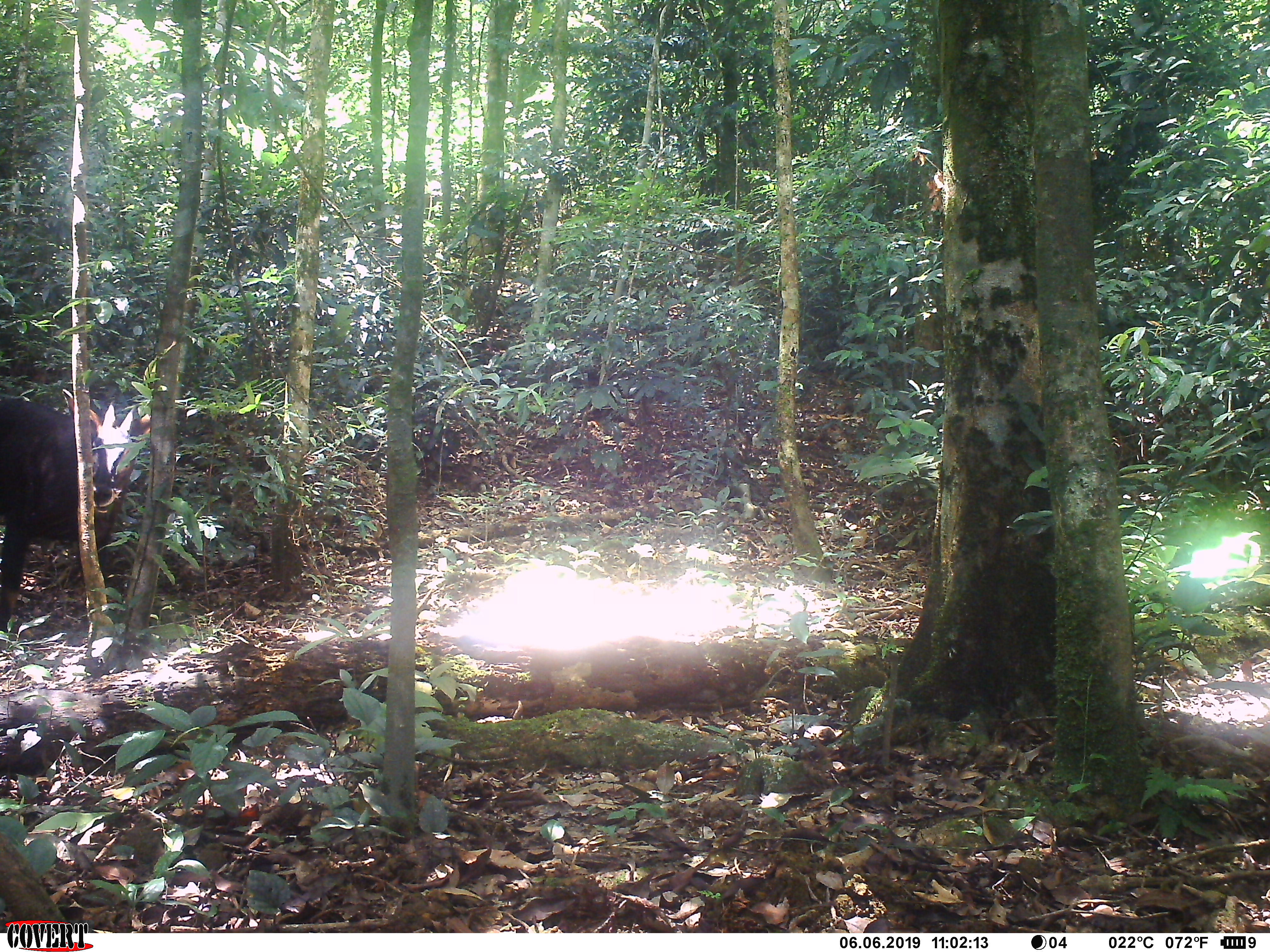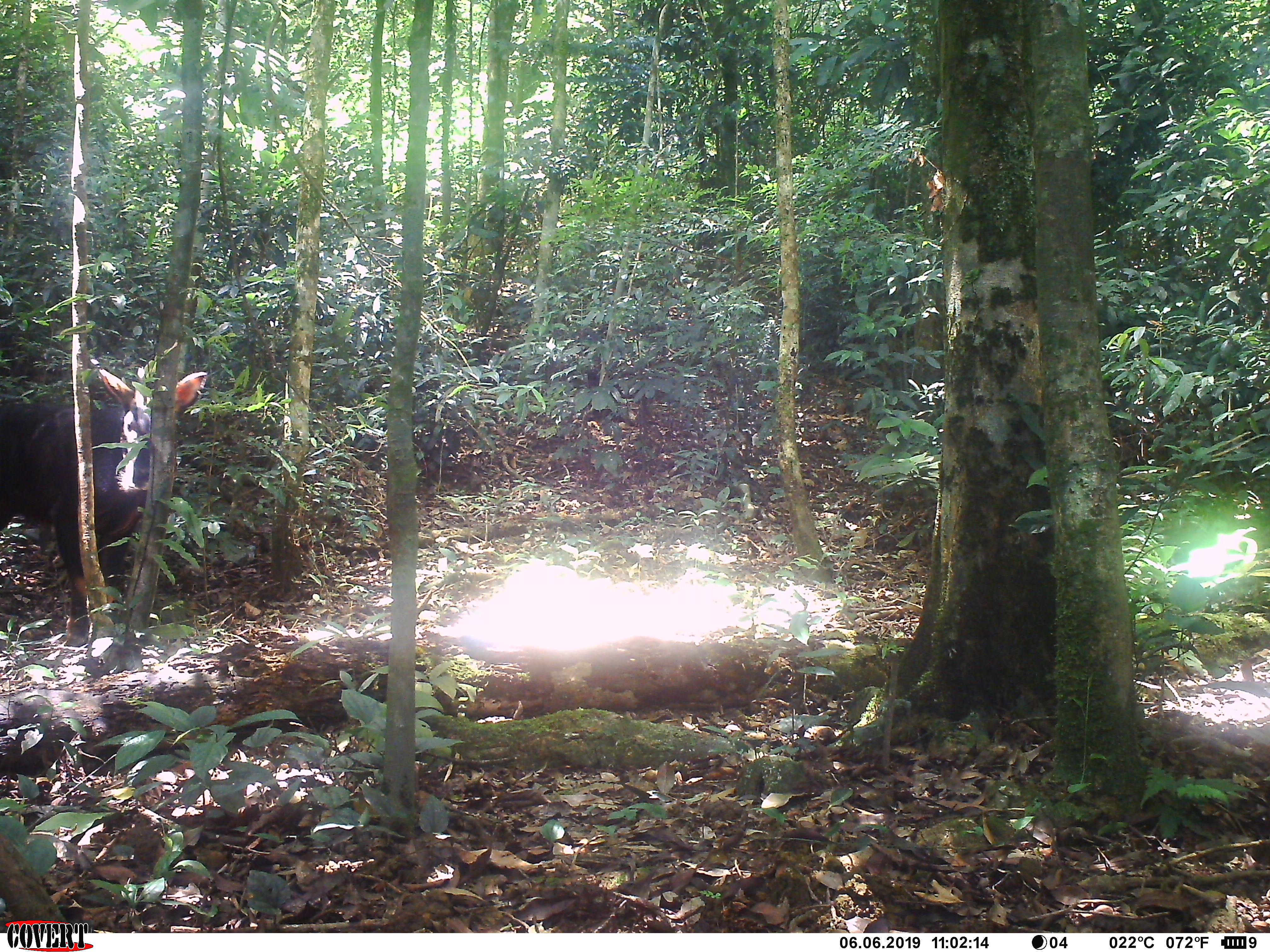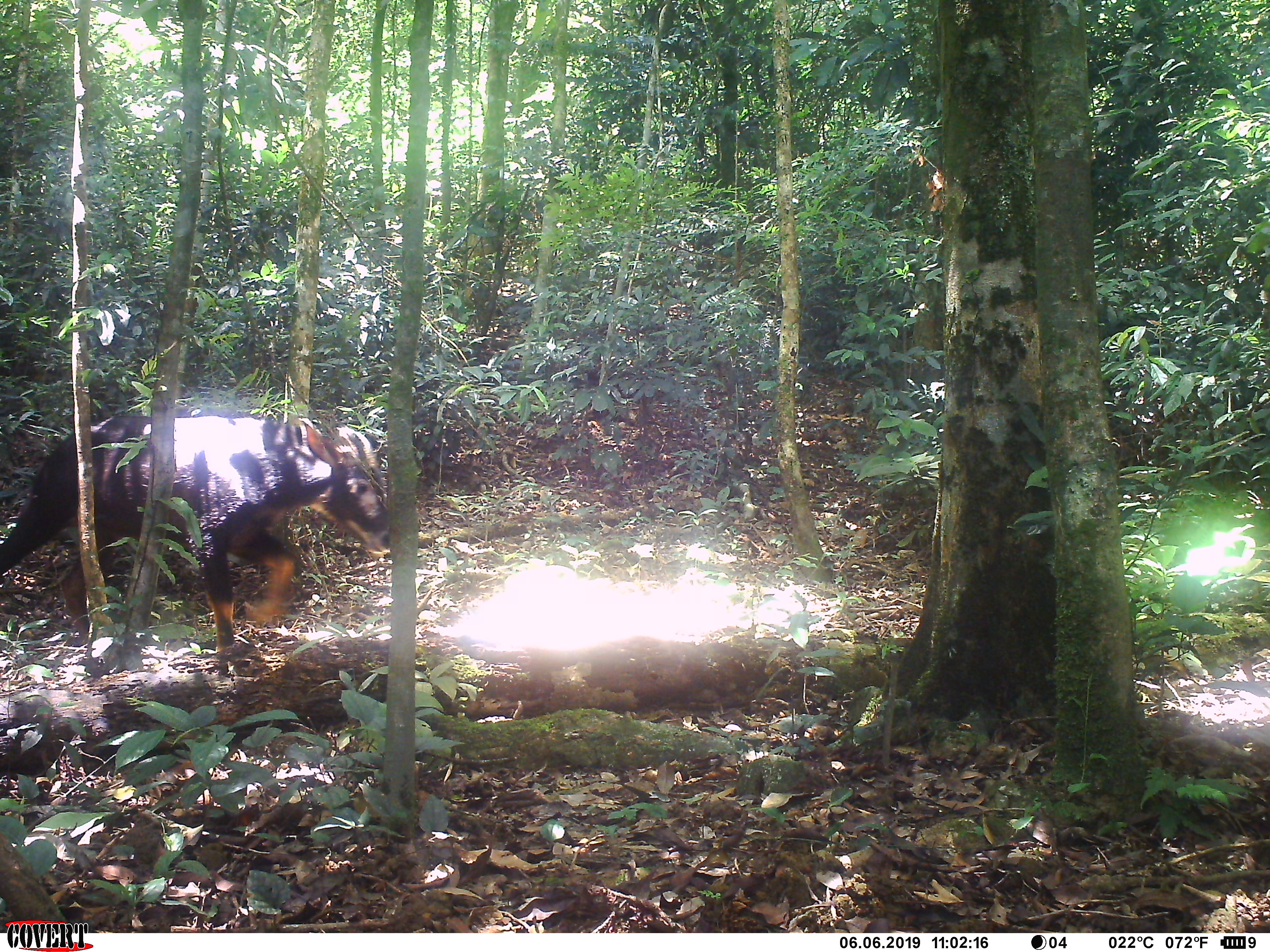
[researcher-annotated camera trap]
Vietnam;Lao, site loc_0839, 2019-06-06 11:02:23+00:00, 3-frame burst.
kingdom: Animalia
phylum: Chordata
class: Mammalia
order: Artiodactyla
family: Bovidae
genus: Capricornis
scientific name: Capricornis sumatraensis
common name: chinese serow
Chinese serow (Capricornis sumatraensis). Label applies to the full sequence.